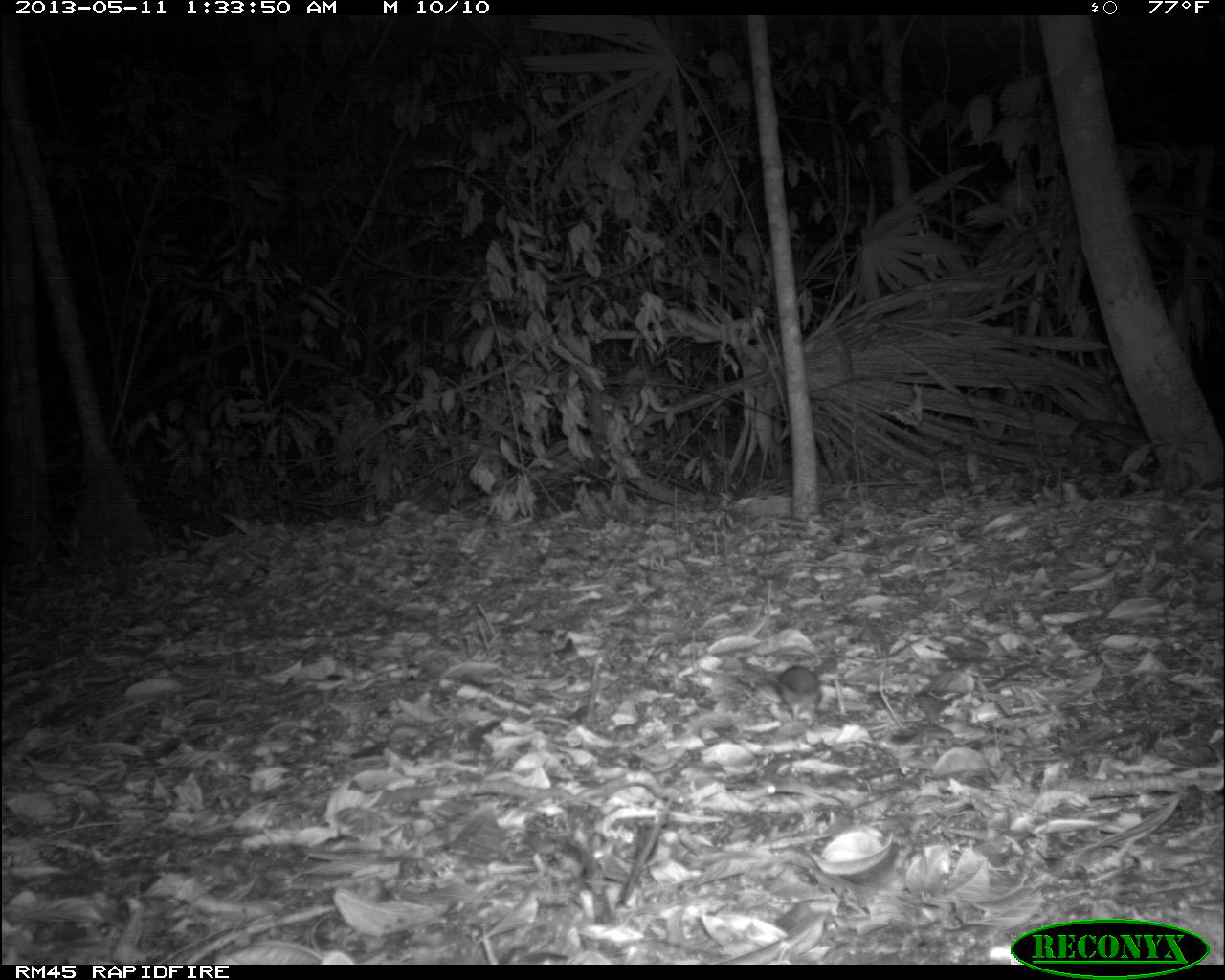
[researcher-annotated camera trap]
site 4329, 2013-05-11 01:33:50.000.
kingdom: Animalia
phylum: Chordata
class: Mammalia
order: Rodentia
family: Cricetidae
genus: Peromyscus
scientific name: Peromyscus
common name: deermice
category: peromyscus sp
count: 1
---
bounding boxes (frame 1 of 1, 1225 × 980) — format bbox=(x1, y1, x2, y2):
peromyscus sp: bbox=(761, 665, 823, 730)